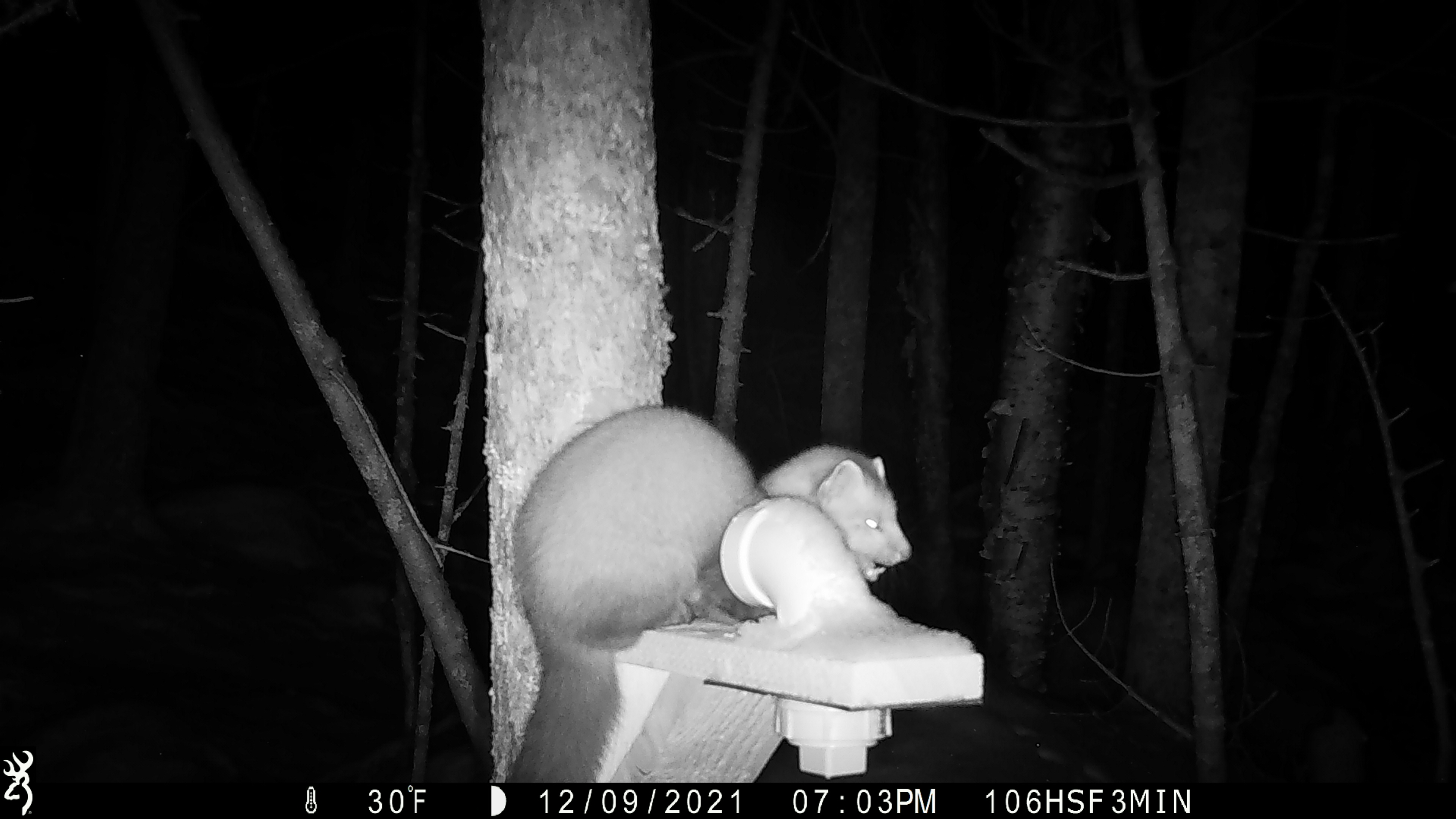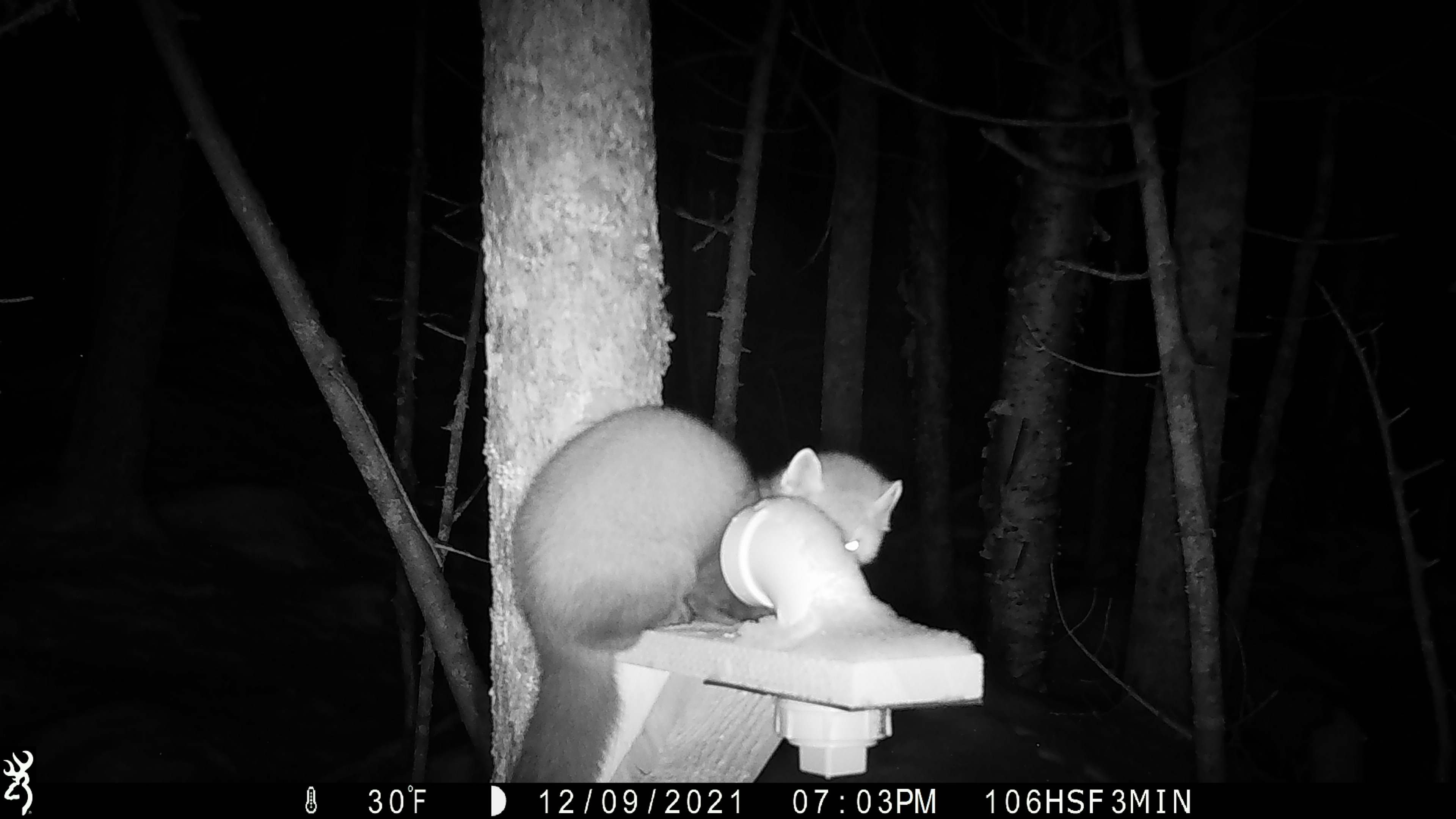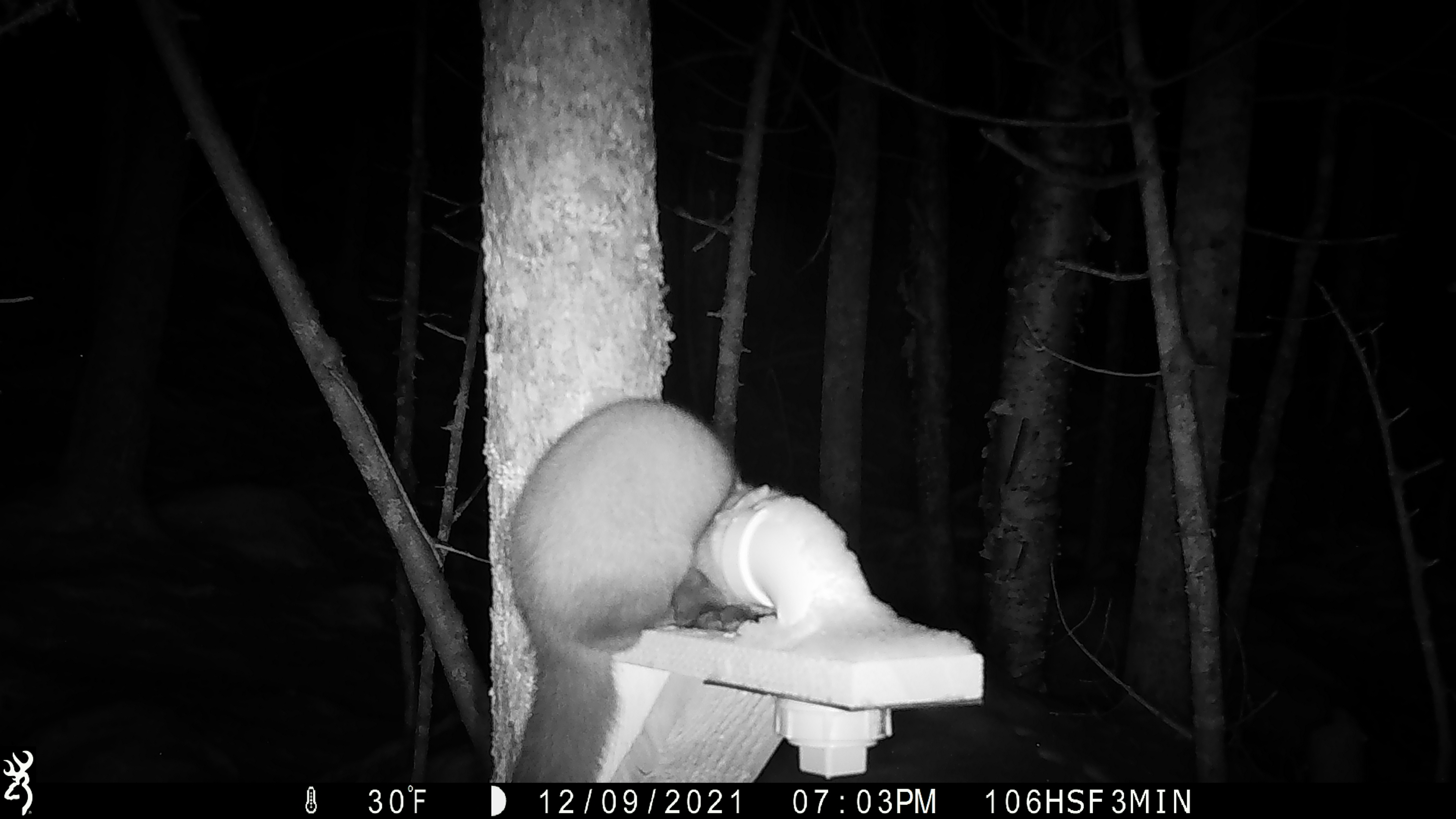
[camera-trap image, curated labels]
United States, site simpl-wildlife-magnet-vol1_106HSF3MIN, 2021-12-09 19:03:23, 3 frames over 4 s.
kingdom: Animalia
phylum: Chordata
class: Mammalia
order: Carnivora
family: Mustelidae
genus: Martes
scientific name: Martes americana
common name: american marten